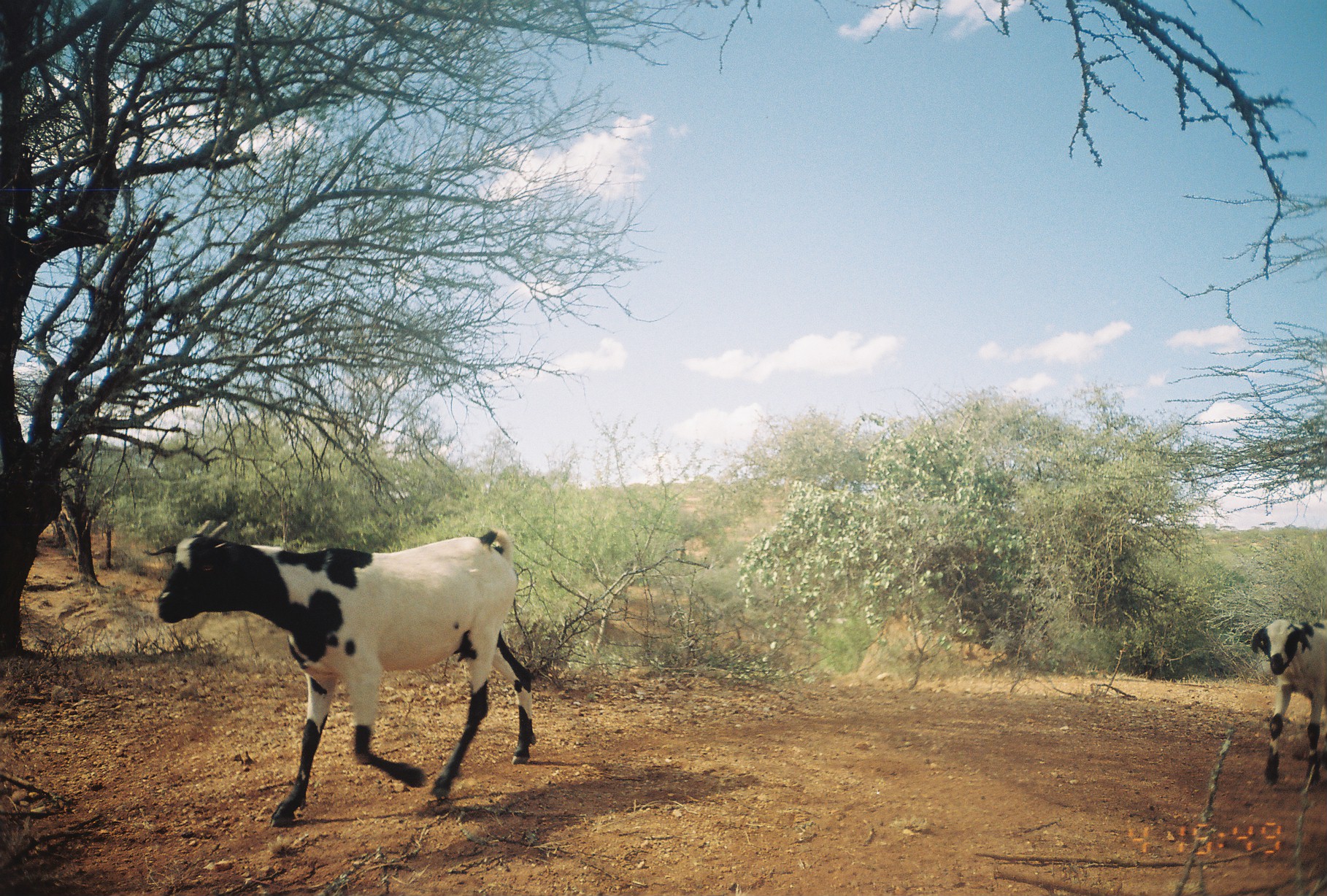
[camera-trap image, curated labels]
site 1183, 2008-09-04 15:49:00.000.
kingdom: Animalia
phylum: Chordata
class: Mammalia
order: Artiodactyla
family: Bovidae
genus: Capra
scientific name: Capra aegagrus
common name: wild goat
Capra aegagrus (wild goat), count 2.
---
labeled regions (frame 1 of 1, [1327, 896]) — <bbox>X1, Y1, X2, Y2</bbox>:
capra aegagrus: <bbox>143, 518, 536, 827</bbox>; <bbox>1249, 619, 1327, 783</bbox>